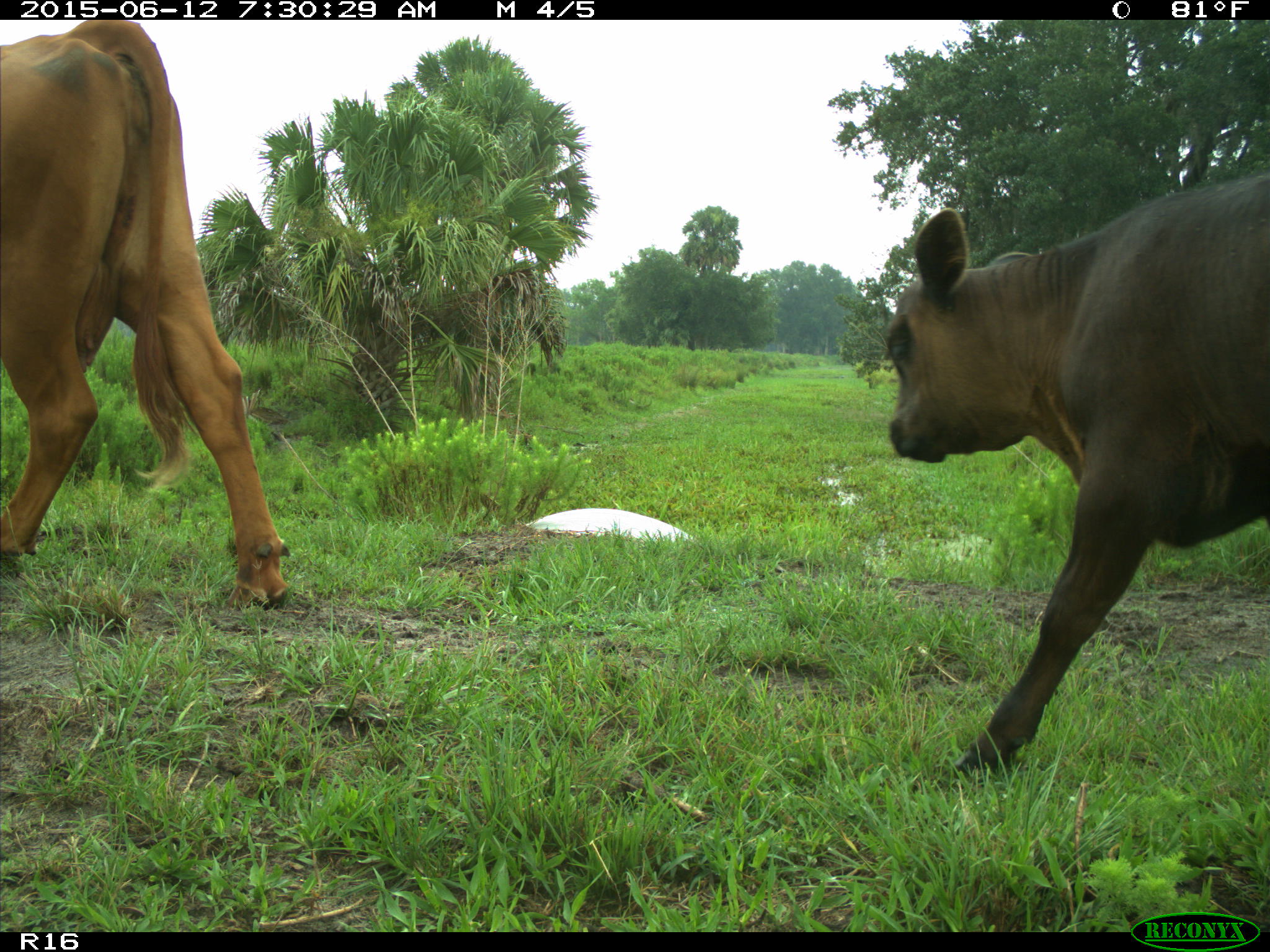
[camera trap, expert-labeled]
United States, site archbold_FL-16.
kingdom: Animalia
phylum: Chordata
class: Mammalia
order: Artiodactyla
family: Bovidae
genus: Bos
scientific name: Bos taurus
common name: domestic cow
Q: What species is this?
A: Bos taurus (domestic cow).